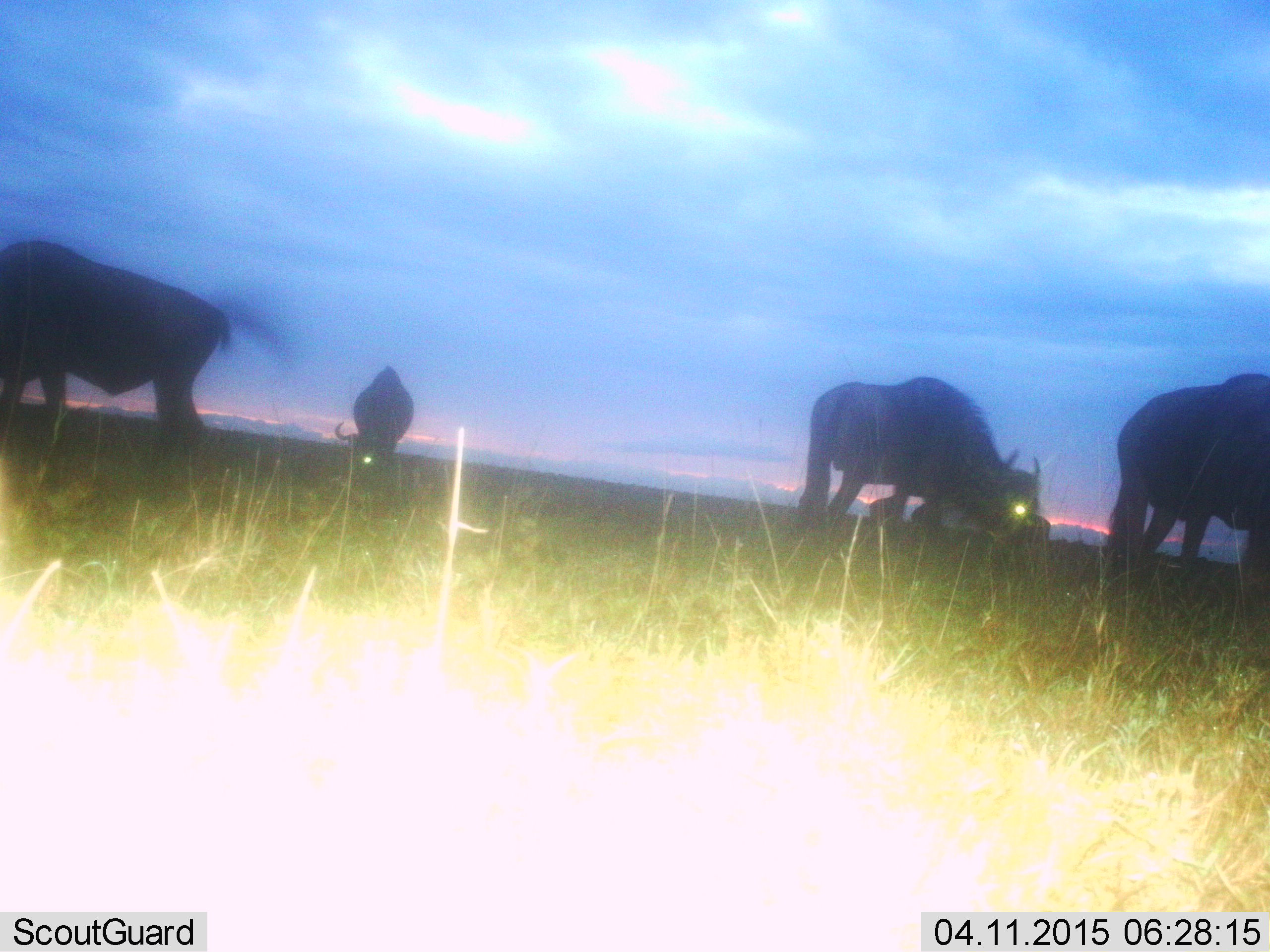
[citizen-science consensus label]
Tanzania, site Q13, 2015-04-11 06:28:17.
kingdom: Animalia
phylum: Chordata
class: Mammalia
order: Artiodactyla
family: Bovidae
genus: Connochaetes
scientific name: Connochaetes taurinus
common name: blue wildebeest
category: wildebeest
Wildebeest (blue wildebeest) (Connochaetes taurinus), count 5. Behavior (volunteer vote fractions): standing 20%, resting 0%, moving 20%, interacting 0%. Young present (vote fraction): 0%. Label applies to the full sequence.